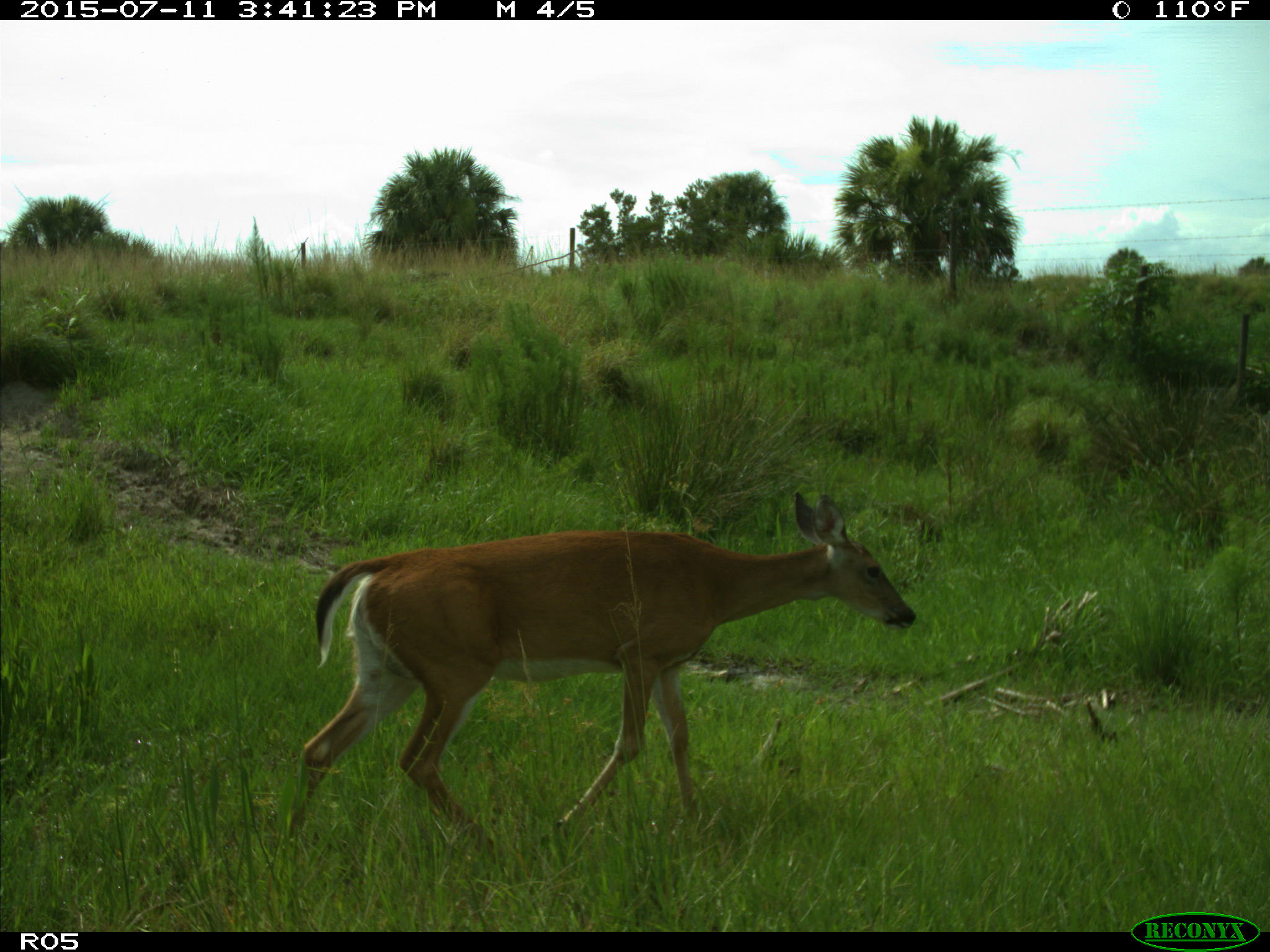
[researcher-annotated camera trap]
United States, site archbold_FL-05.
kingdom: Animalia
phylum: Chordata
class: Mammalia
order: Artiodactyla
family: Cervidae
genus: Odocoileus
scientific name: Odocoileus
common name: deer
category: unidentified deer